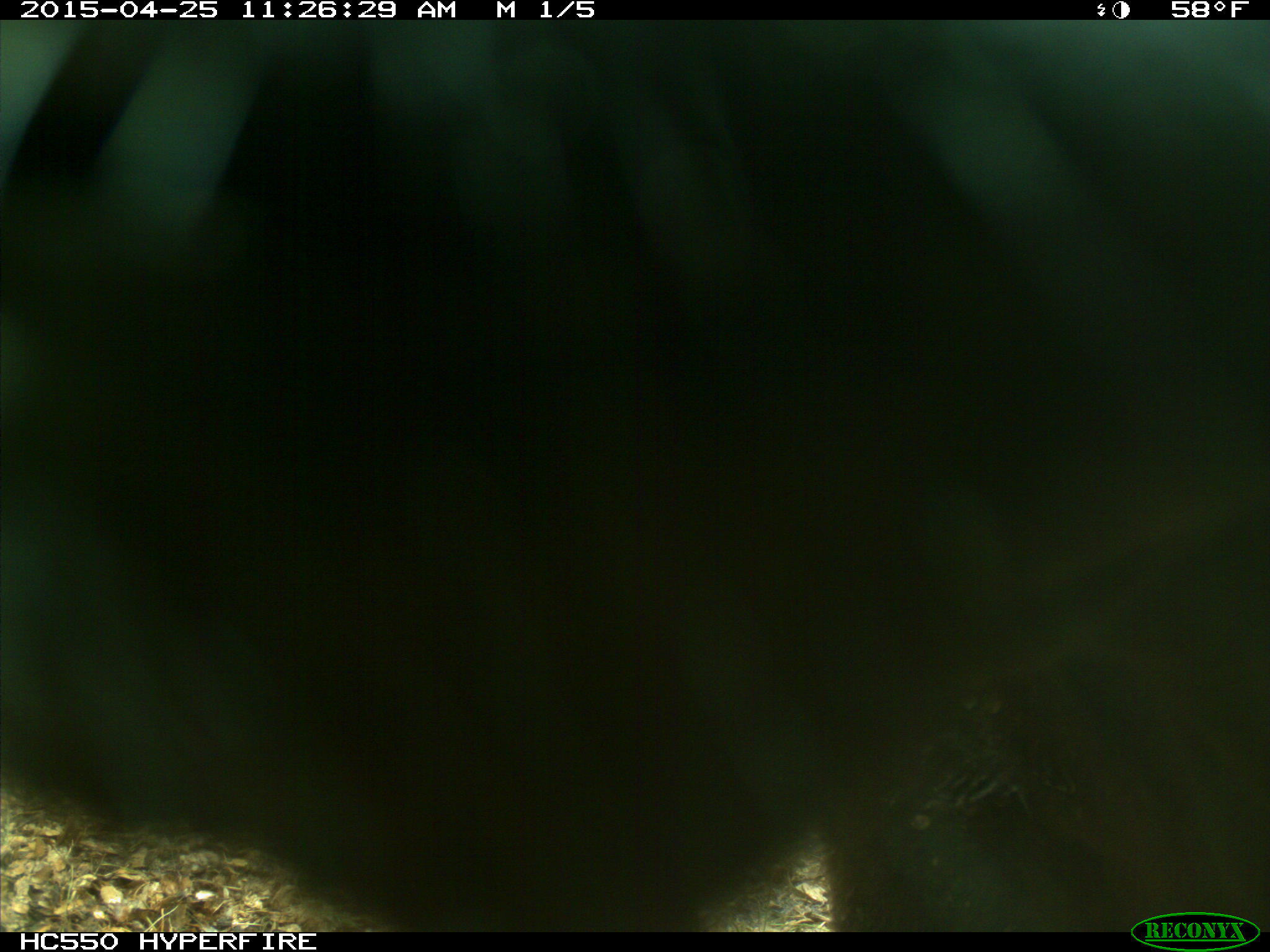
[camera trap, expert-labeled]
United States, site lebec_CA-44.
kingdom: Animalia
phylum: Chordata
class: Mammalia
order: Artiodactyla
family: Suidae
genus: Sus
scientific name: Sus scrofa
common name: wild boar